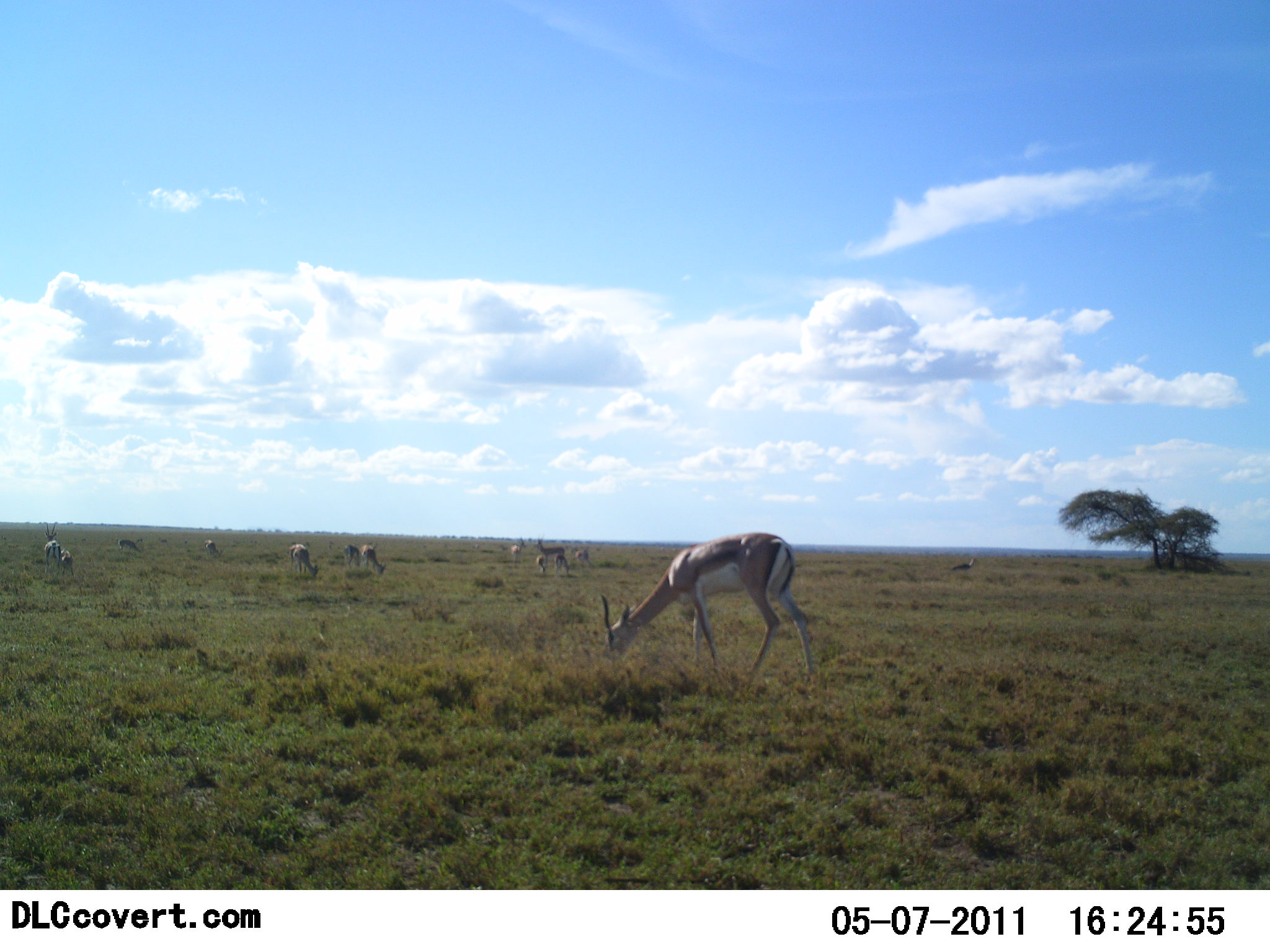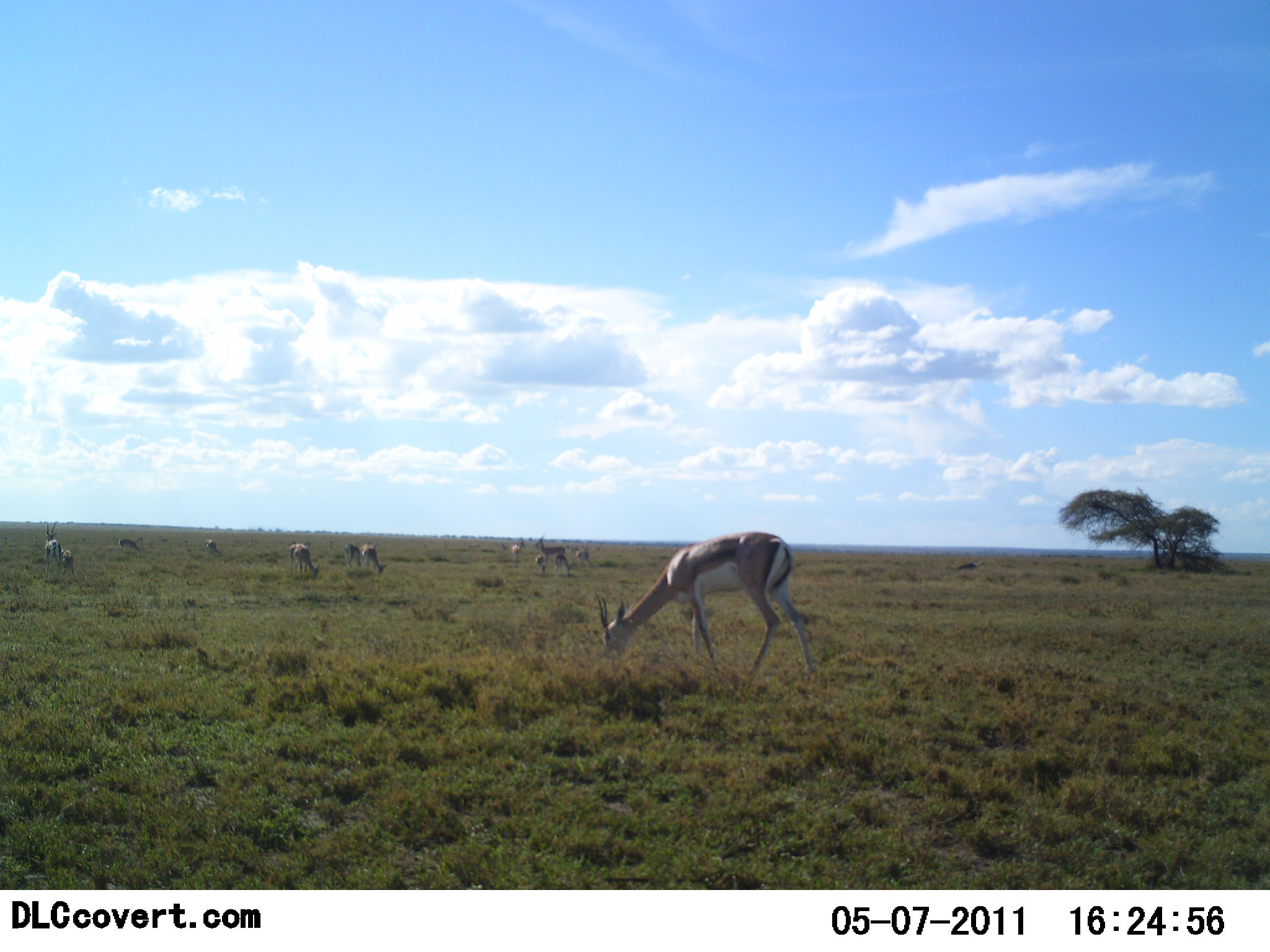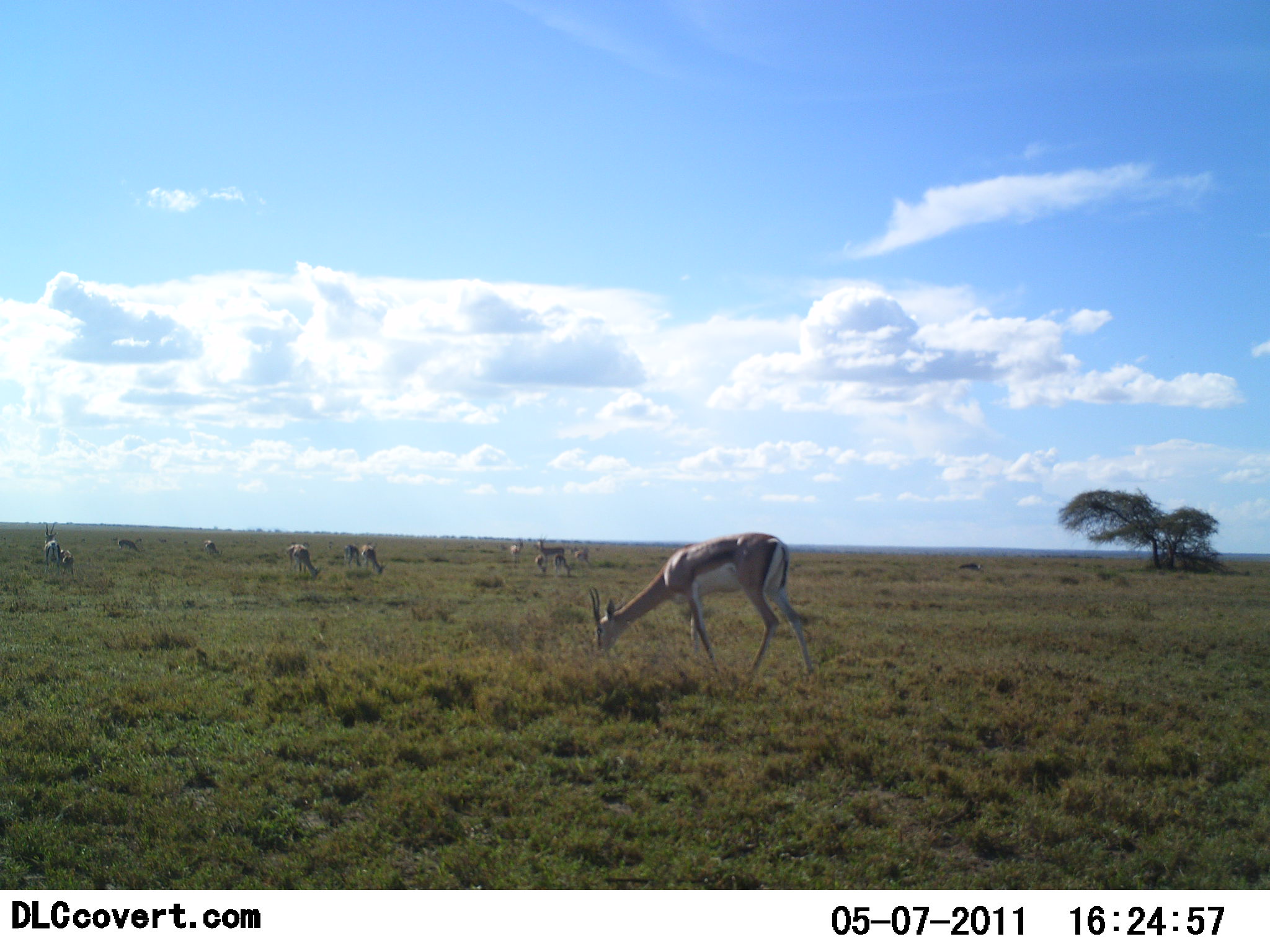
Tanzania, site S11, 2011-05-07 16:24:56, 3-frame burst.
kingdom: Animalia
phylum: Chordata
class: Mammalia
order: Artiodactyla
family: Bovidae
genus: Eudorcas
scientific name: Eudorcas thomsonii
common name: thomson's gazelle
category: gazellethomsons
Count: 8.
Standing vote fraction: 27%.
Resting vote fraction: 0%.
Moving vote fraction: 0%.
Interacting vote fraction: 0%.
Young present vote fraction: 0%.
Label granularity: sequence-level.